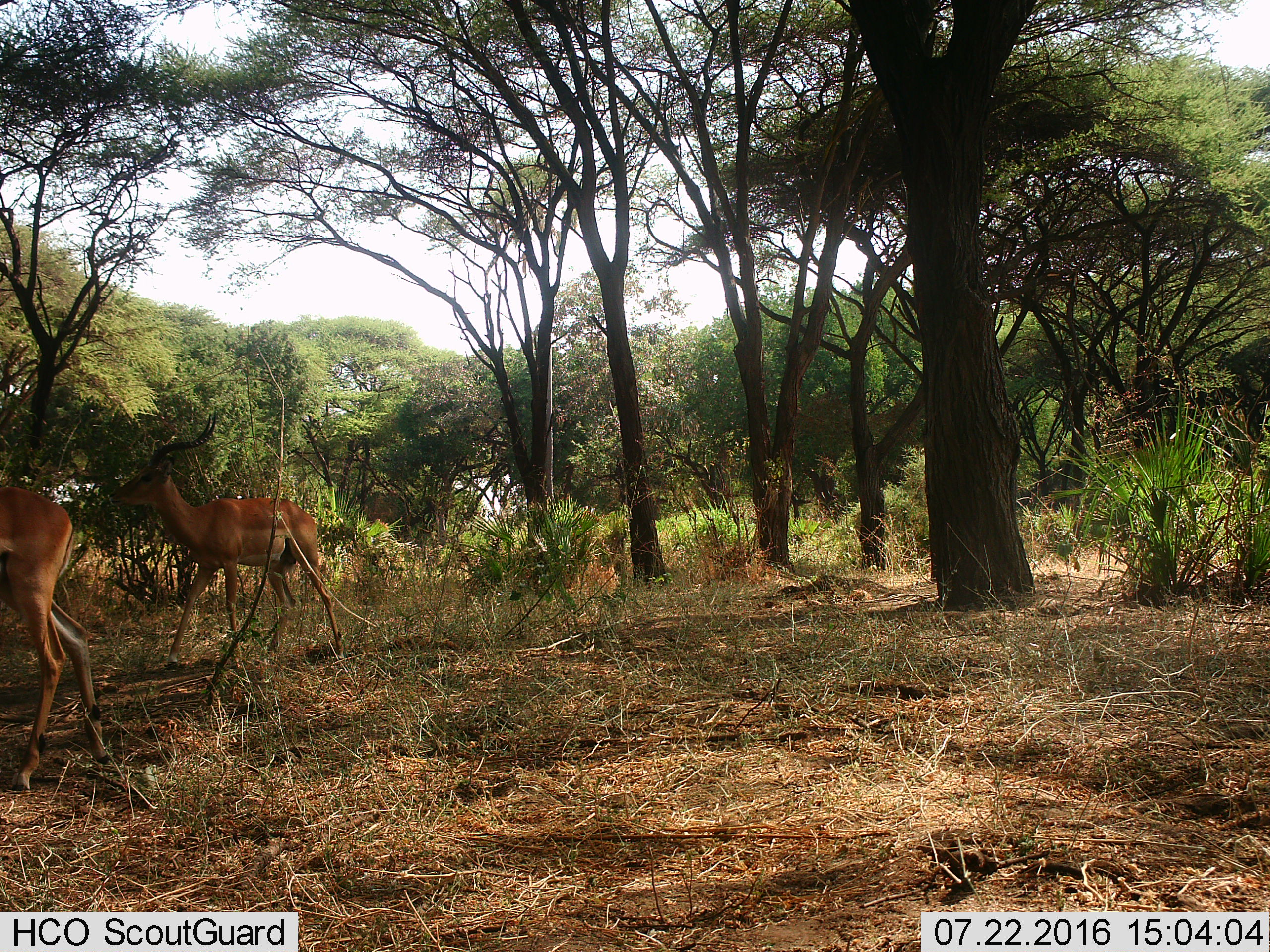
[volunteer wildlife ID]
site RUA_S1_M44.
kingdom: Animalia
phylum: Chordata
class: Mammalia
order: Artiodactyla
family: Bovidae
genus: Aepyceros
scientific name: Aepyceros melampus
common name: impala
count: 2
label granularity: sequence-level